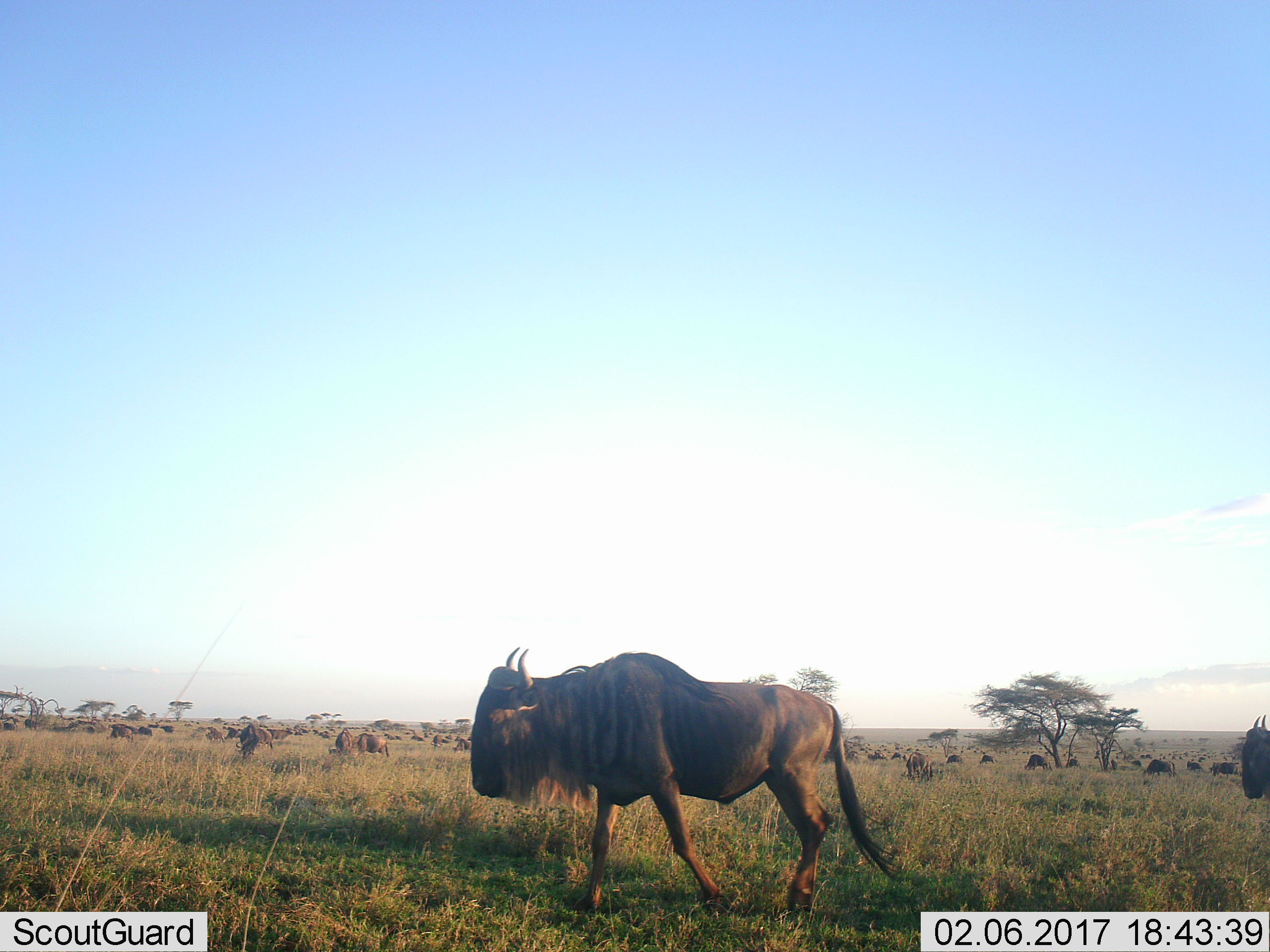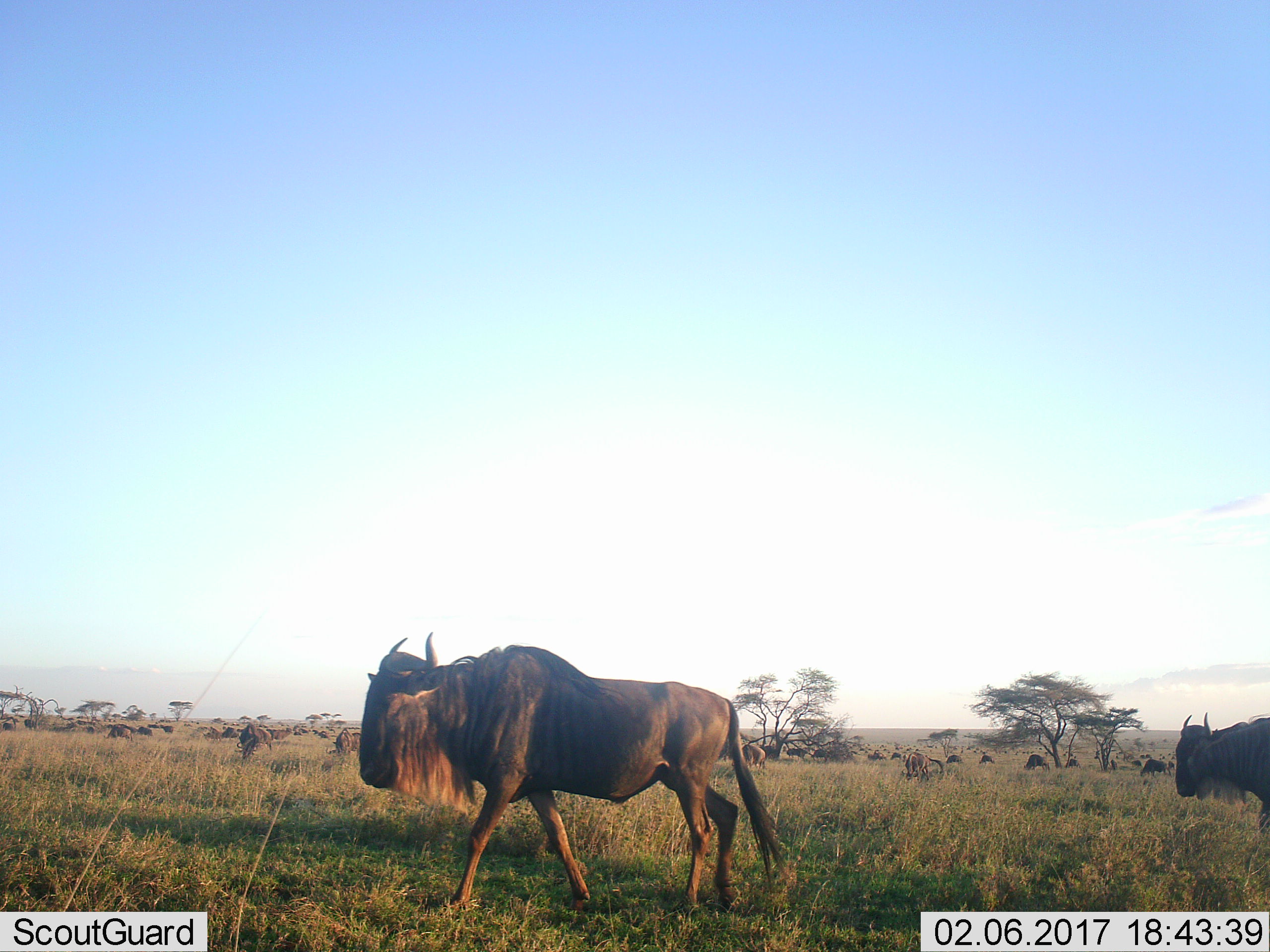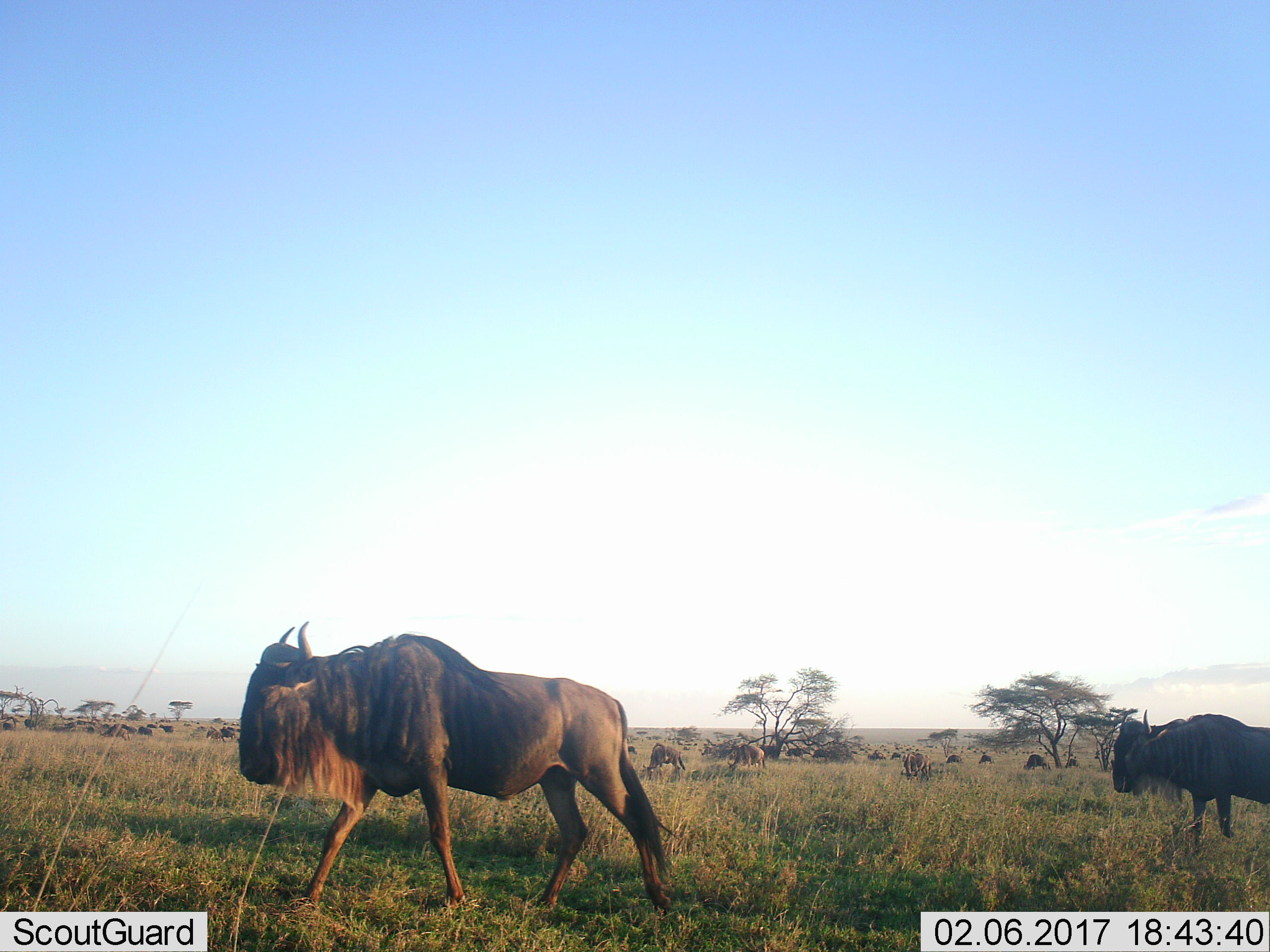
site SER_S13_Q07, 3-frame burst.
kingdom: Animalia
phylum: Chordata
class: Mammalia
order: Artiodactyla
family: Bovidae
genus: Connochaetes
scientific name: Connochaetes taurinus taurinus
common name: blue wildebeest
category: wildebeestblue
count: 11-50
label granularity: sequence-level